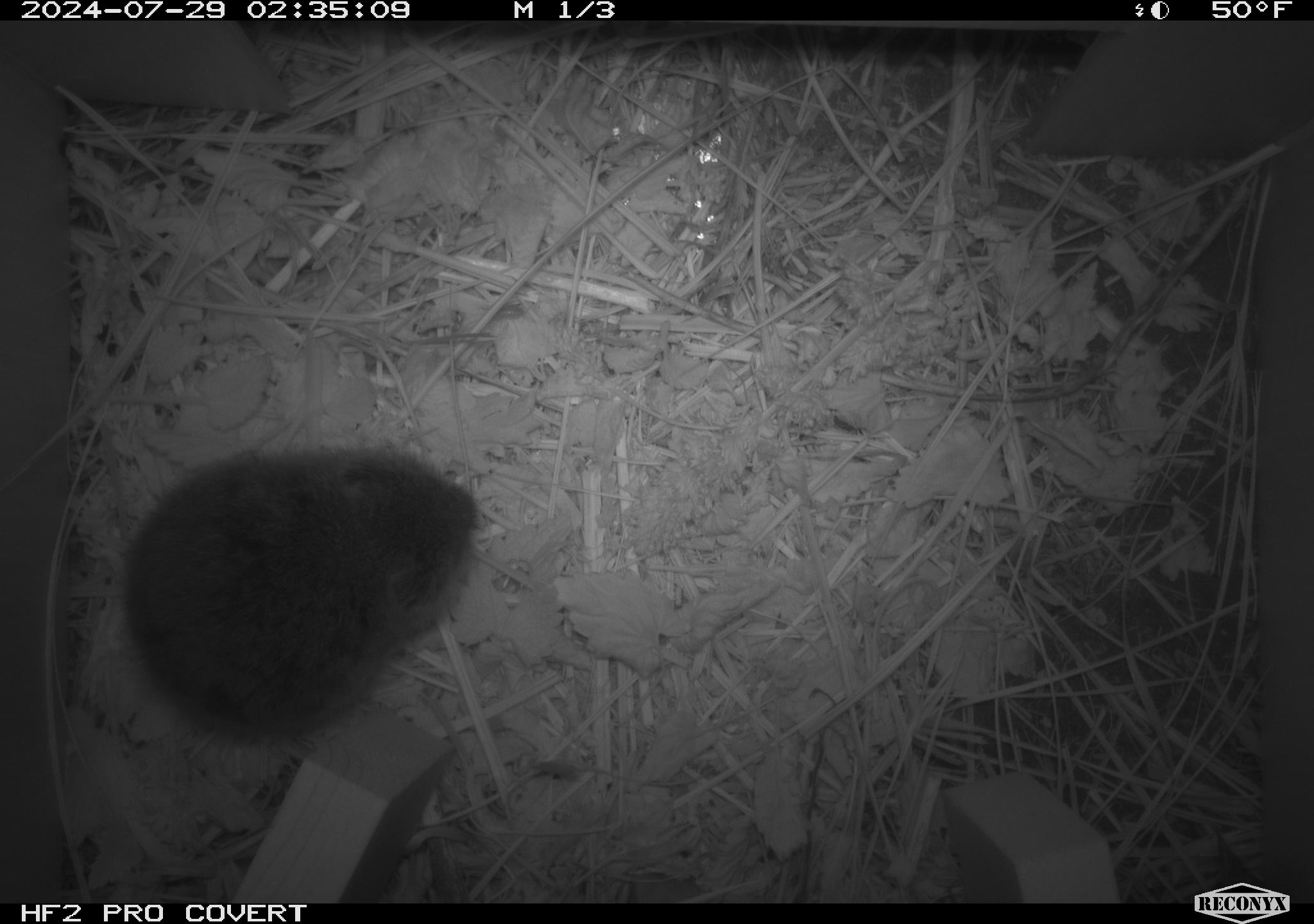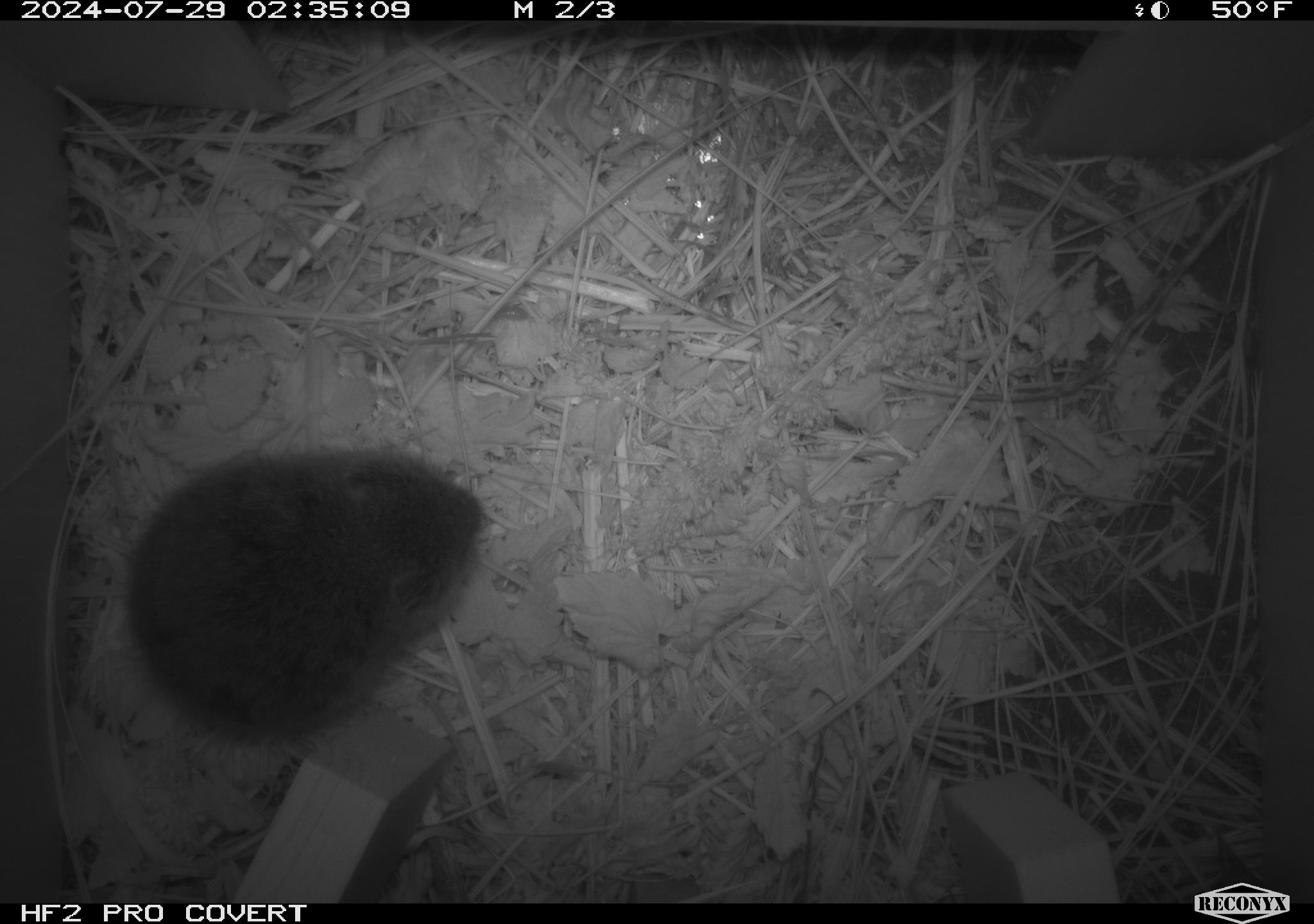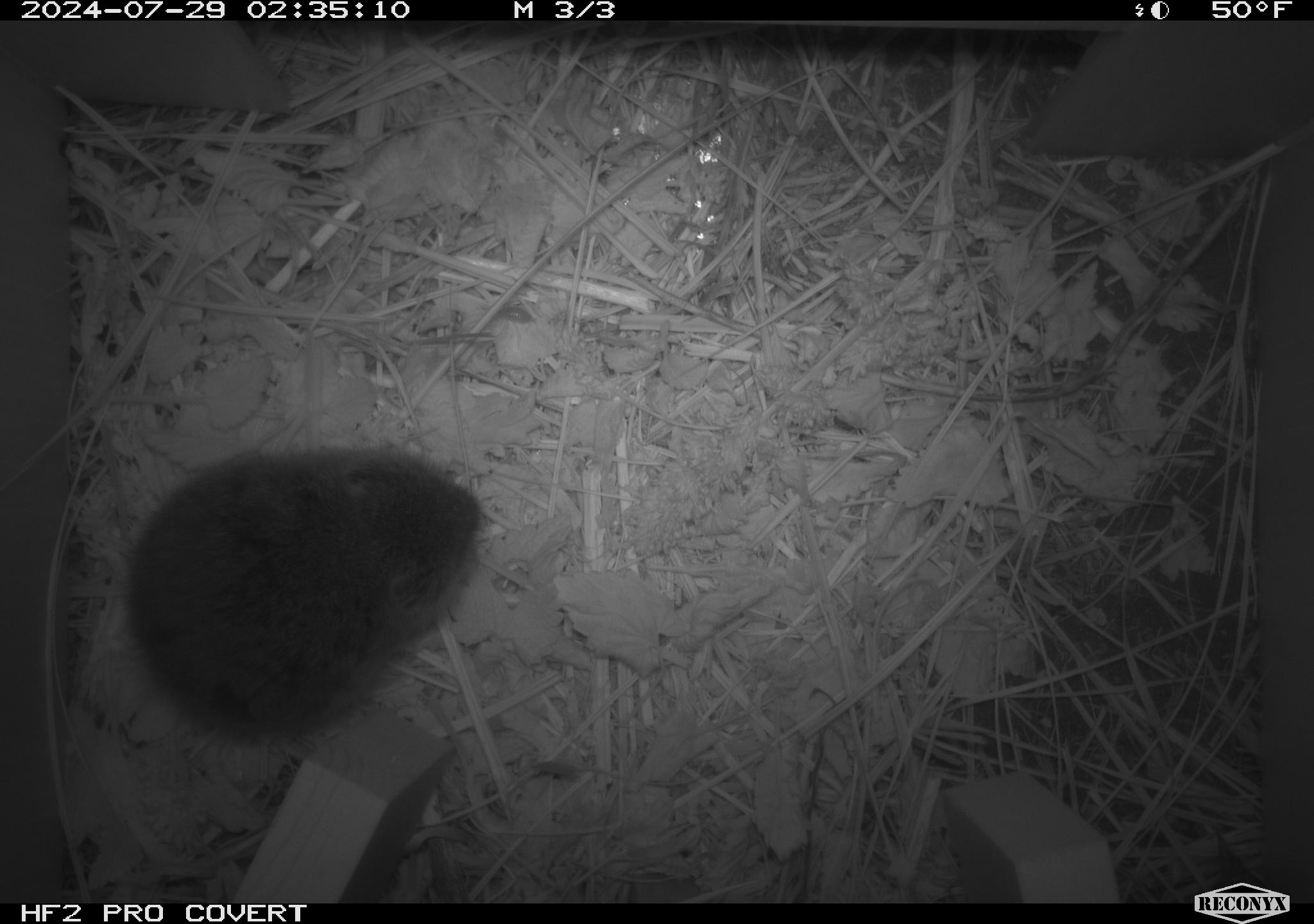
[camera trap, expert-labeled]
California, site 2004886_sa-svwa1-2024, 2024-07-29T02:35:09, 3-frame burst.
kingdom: Animalia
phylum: Chordata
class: Mammalia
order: Rodentia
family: Cricetidae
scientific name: Arvicolinae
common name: voles, lemmings, and muskrats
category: arvicolinae subfamily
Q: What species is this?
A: Arvicolinae subfamily (voles, lemmings, and muskrats) (Arvicolinae).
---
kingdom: Animalia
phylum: Arthropoda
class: Insecta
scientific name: Insecta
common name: insect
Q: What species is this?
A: Insect (Insecta).